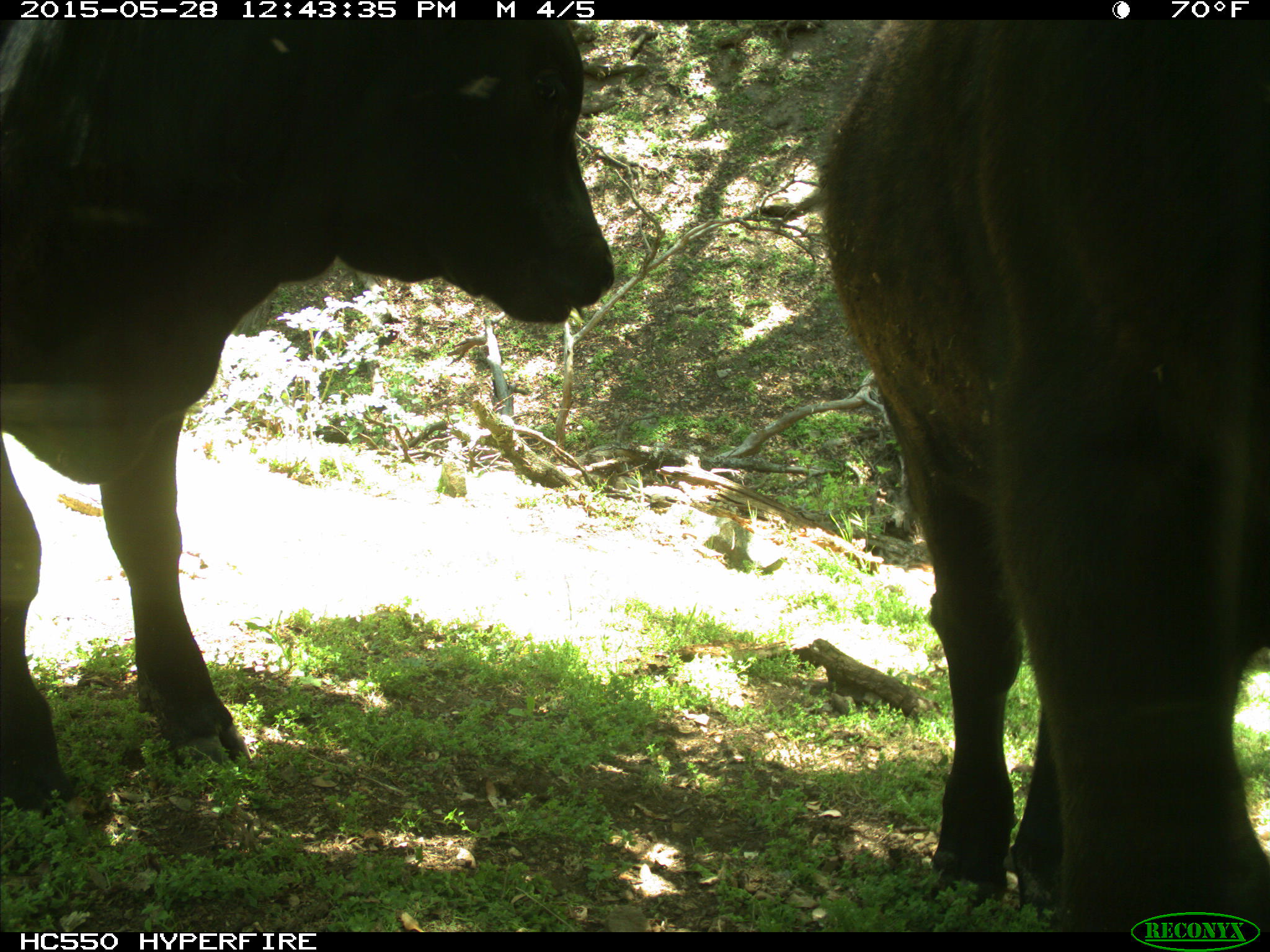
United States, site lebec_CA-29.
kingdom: Animalia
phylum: Chordata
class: Mammalia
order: Artiodactyla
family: Bovidae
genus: Bos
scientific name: Bos taurus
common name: domestic cow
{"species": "Bos taurus (domestic cow)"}